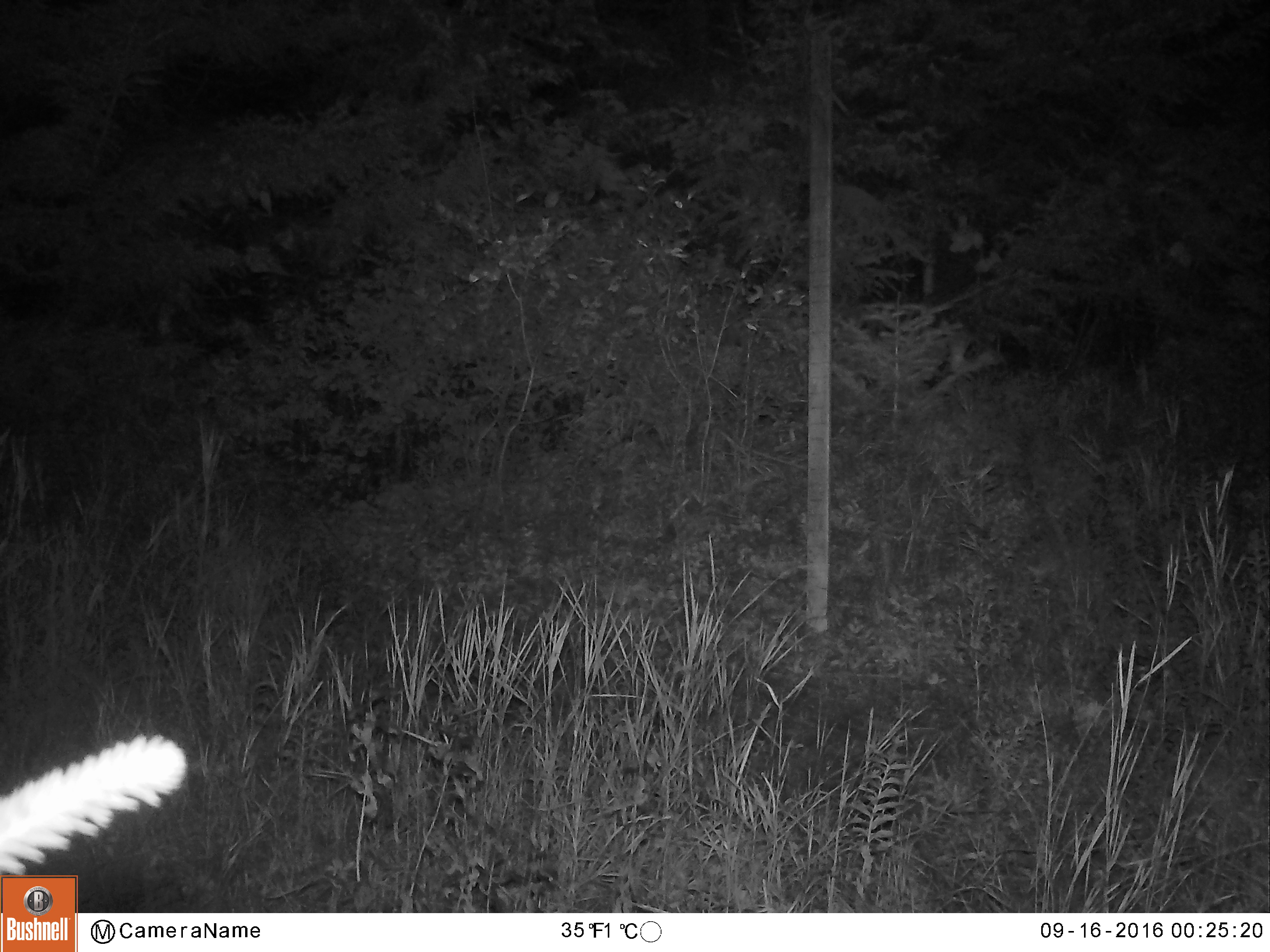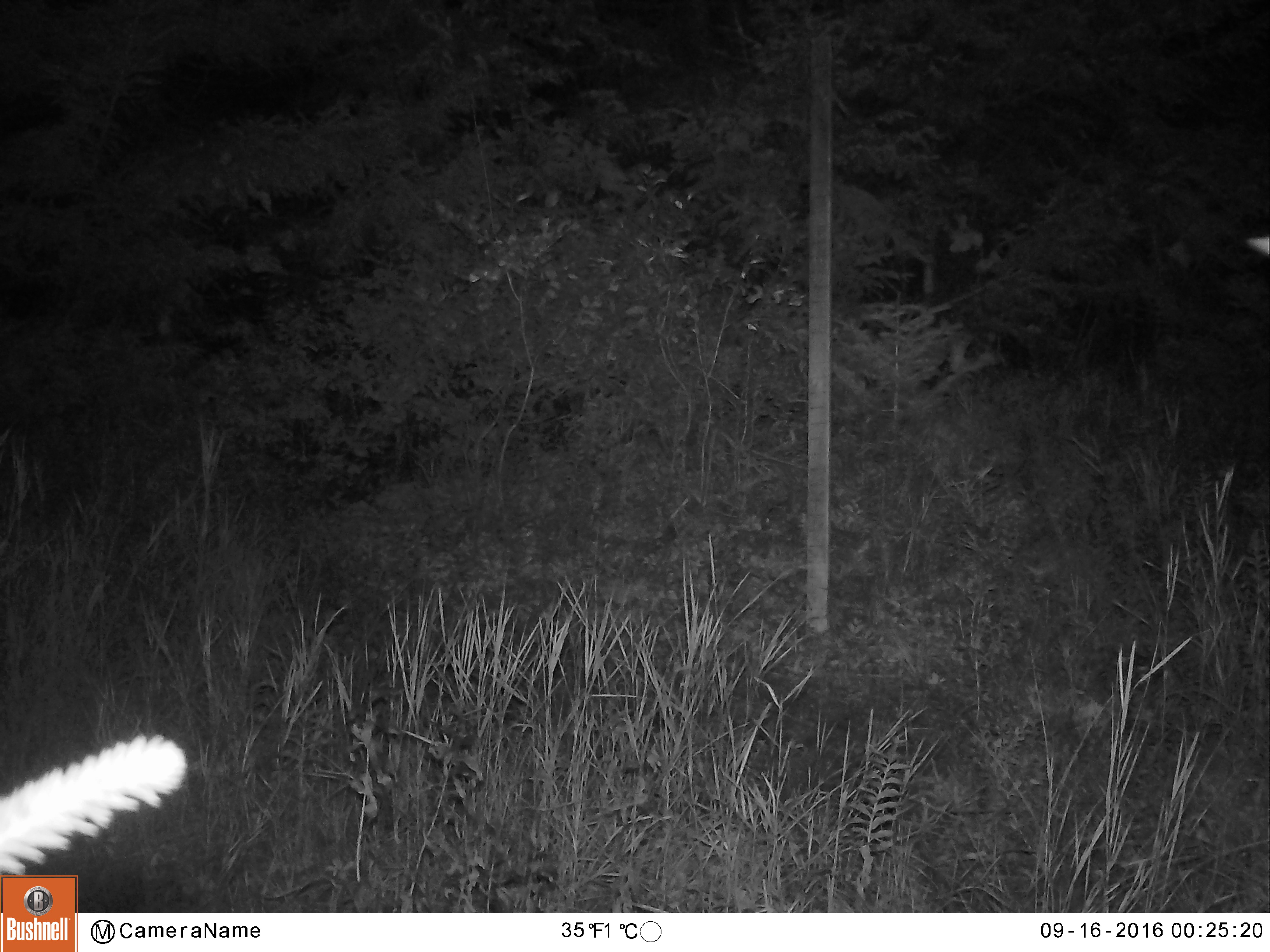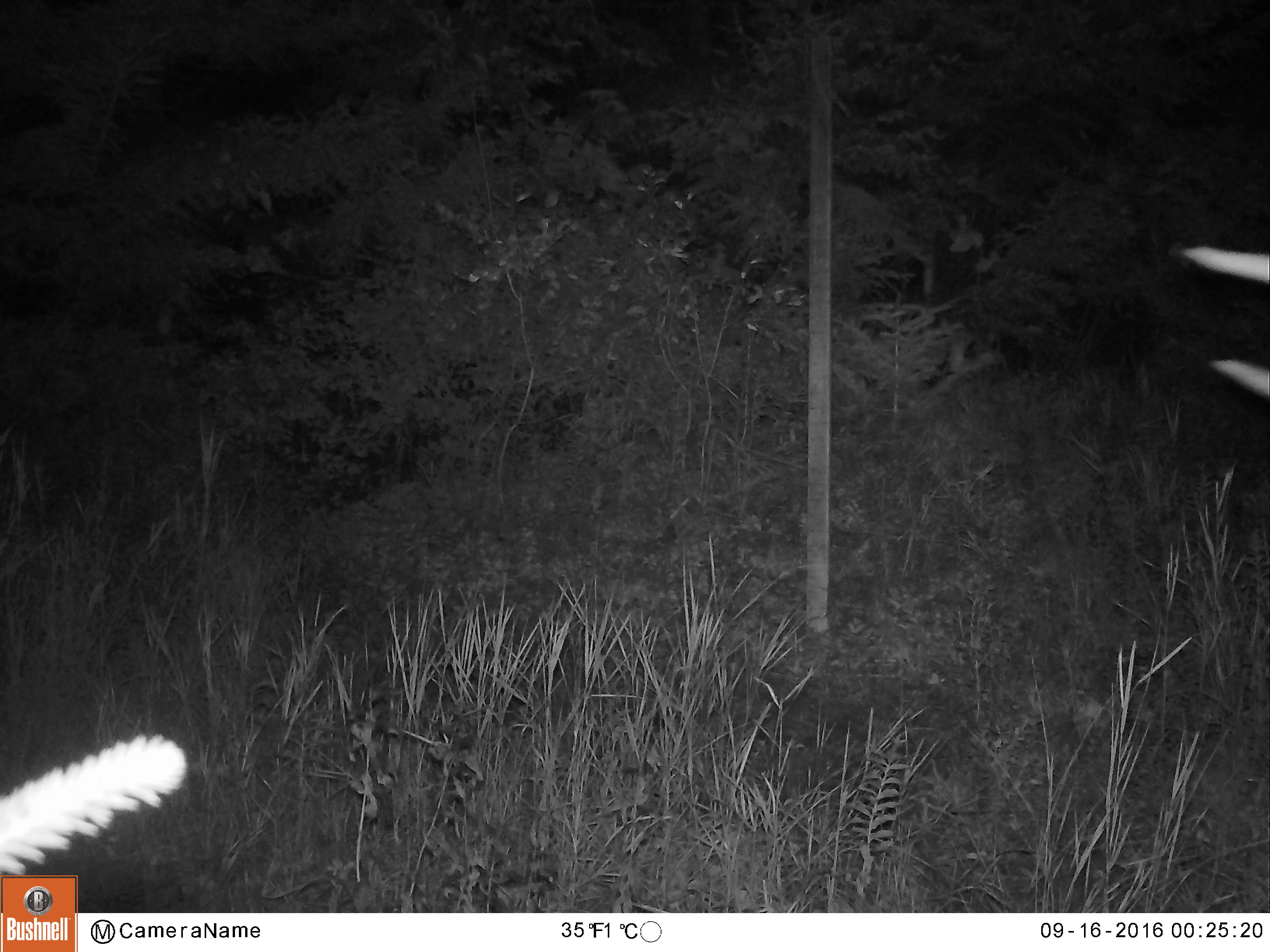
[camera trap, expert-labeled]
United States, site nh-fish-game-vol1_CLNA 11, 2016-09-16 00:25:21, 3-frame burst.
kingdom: Animalia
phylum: Chordata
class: Mammalia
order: Artiodactyla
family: Cervidae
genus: Alces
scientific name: Alces alces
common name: moose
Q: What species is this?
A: Moose (Alces alces).